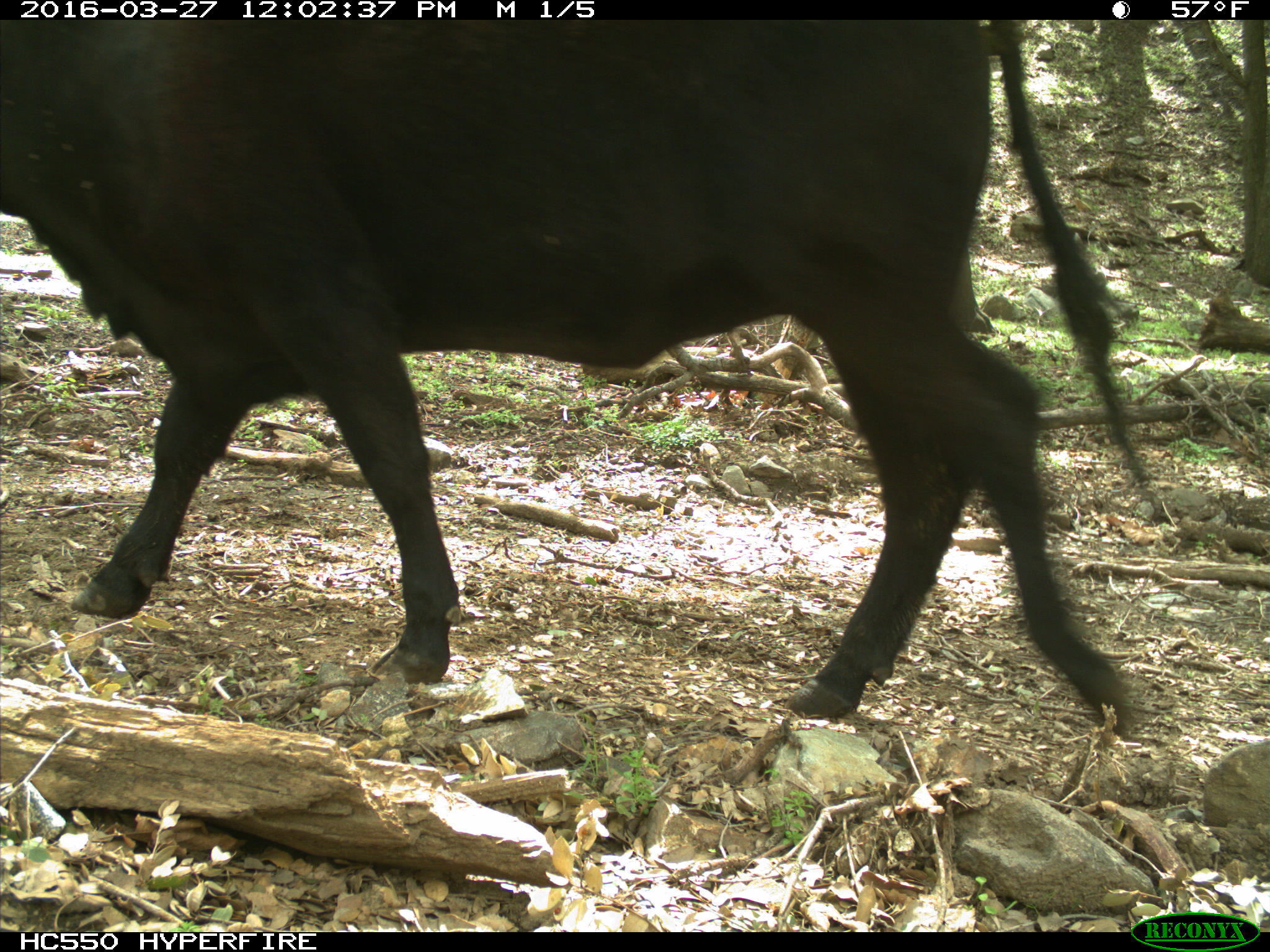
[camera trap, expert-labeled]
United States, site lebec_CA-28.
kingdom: Animalia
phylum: Chordata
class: Mammalia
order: Artiodactyla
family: Bovidae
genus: Bos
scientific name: Bos taurus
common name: domestic cow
Bos taurus (domestic cow).